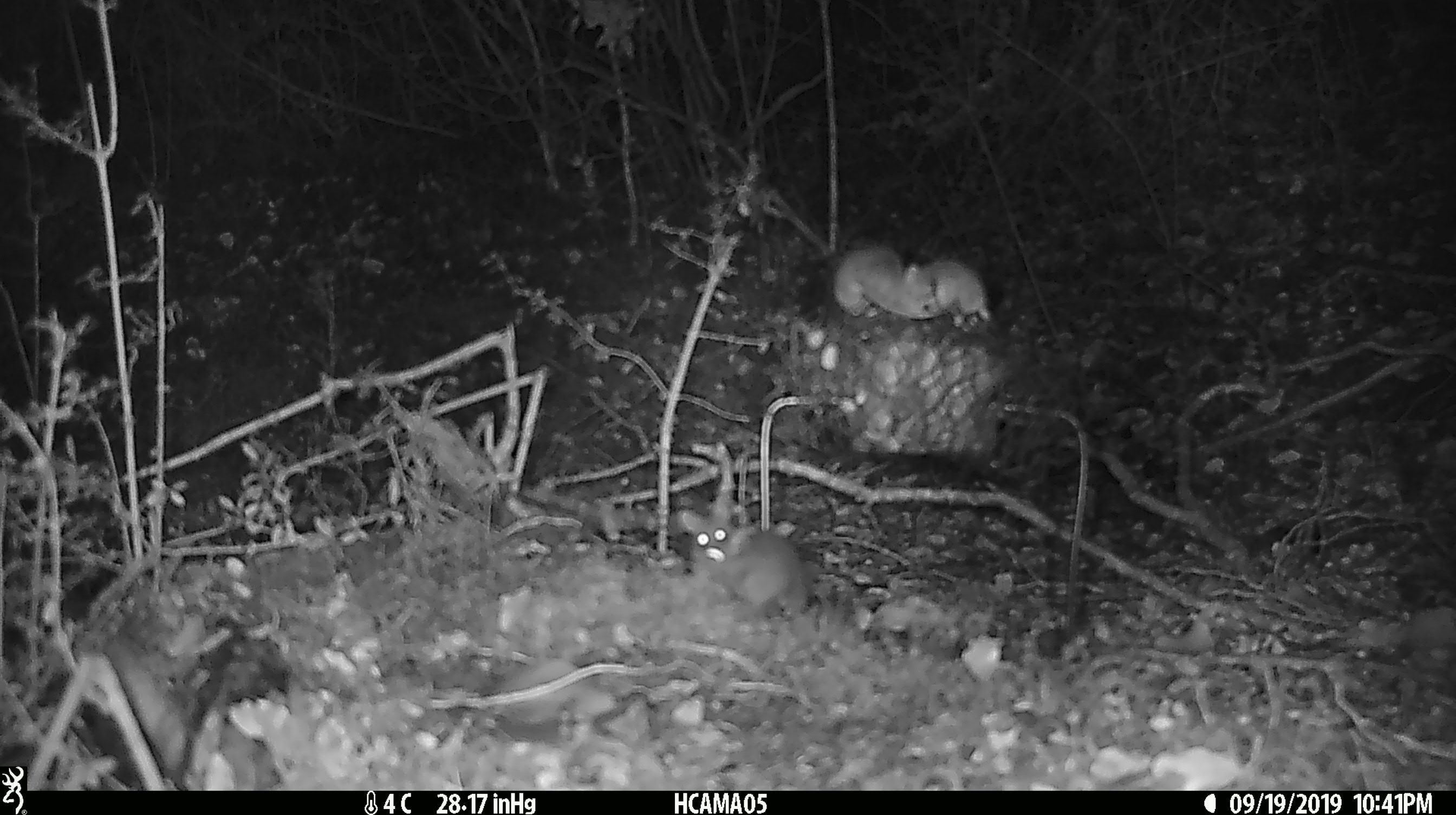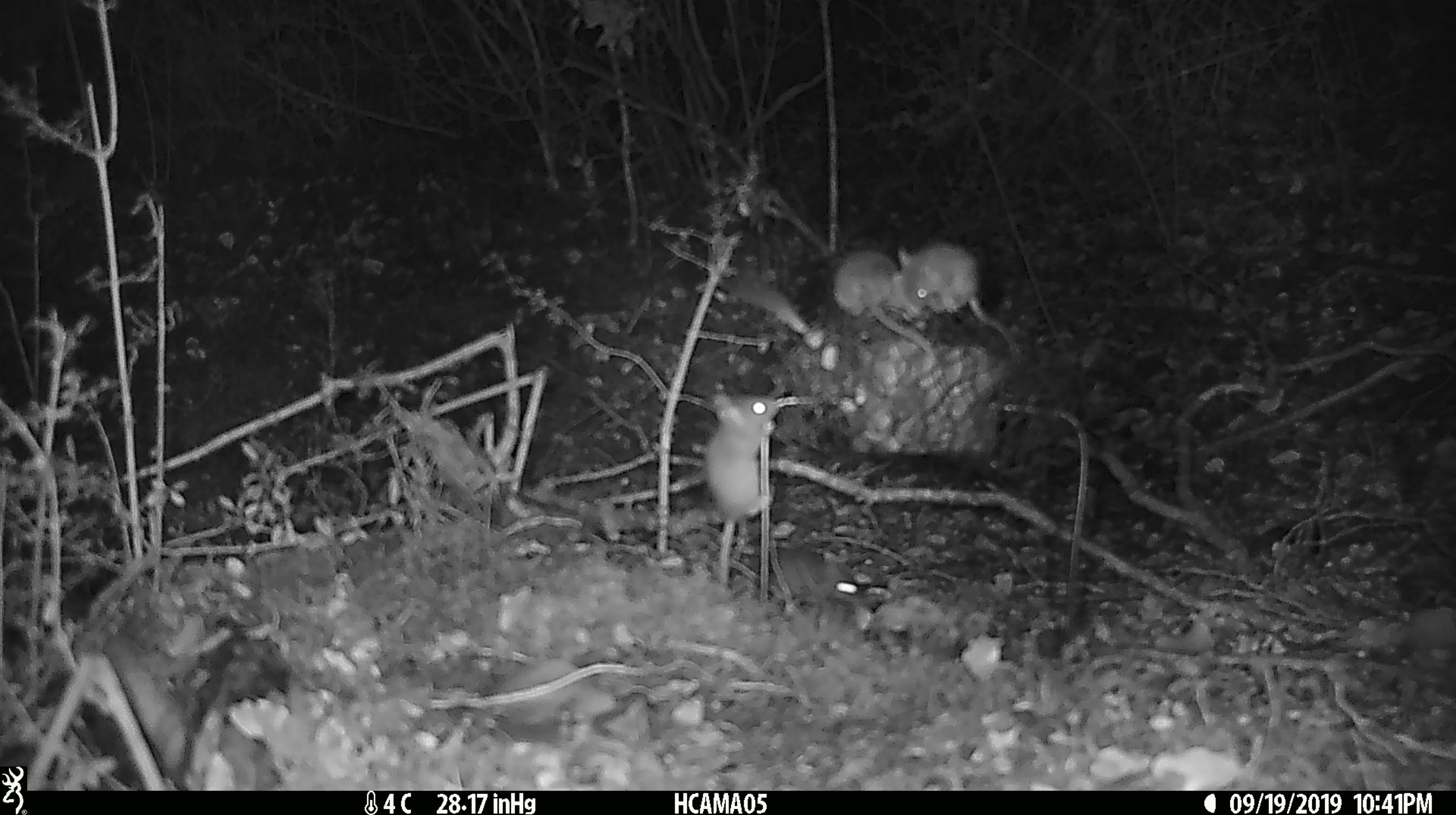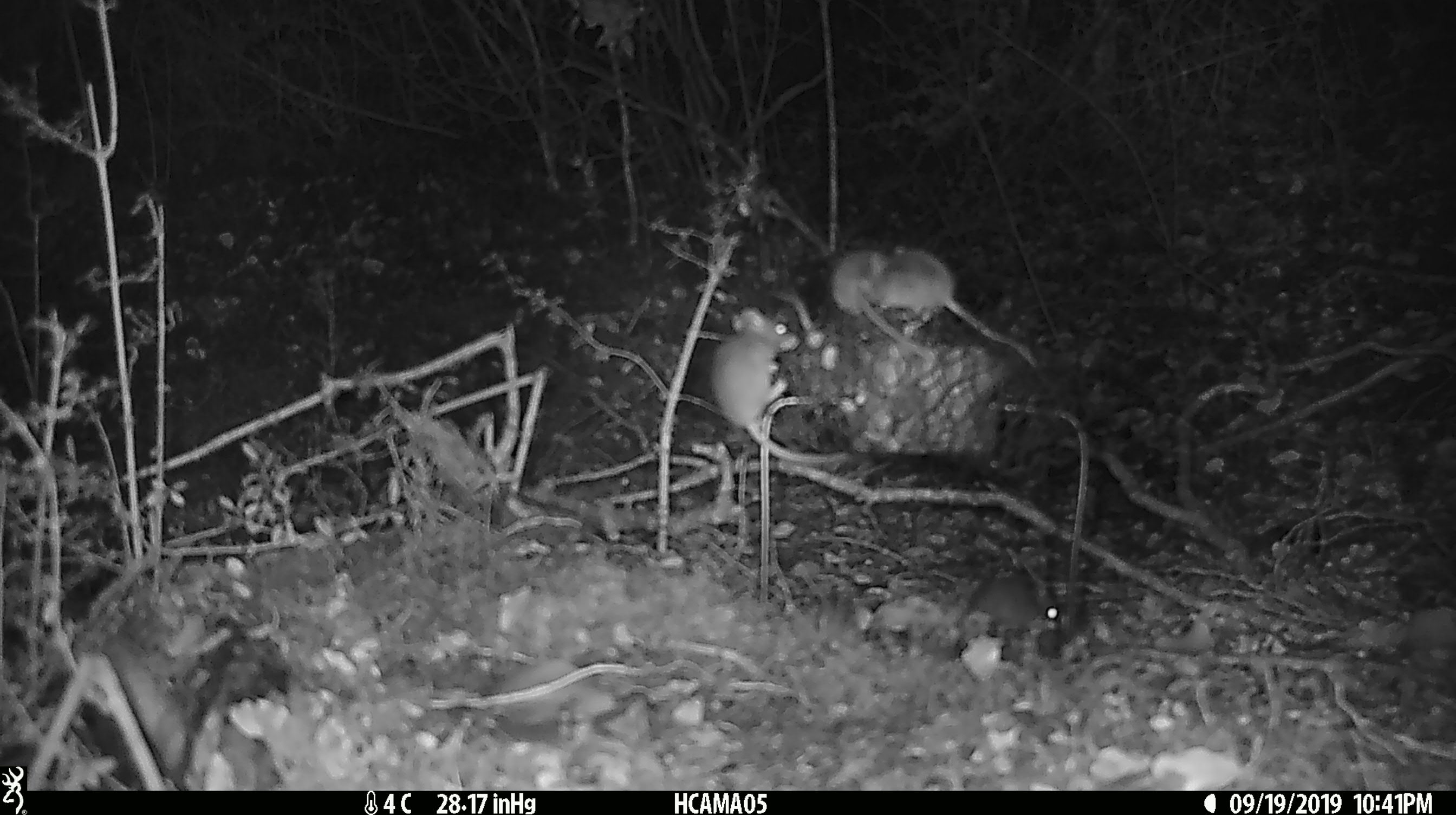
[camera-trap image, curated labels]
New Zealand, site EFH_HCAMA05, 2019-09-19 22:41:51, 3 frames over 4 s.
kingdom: Animalia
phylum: Chordata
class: Mammalia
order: Rodentia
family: Muridae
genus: Mus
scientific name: Mus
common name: mouse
Mouse (Mus).